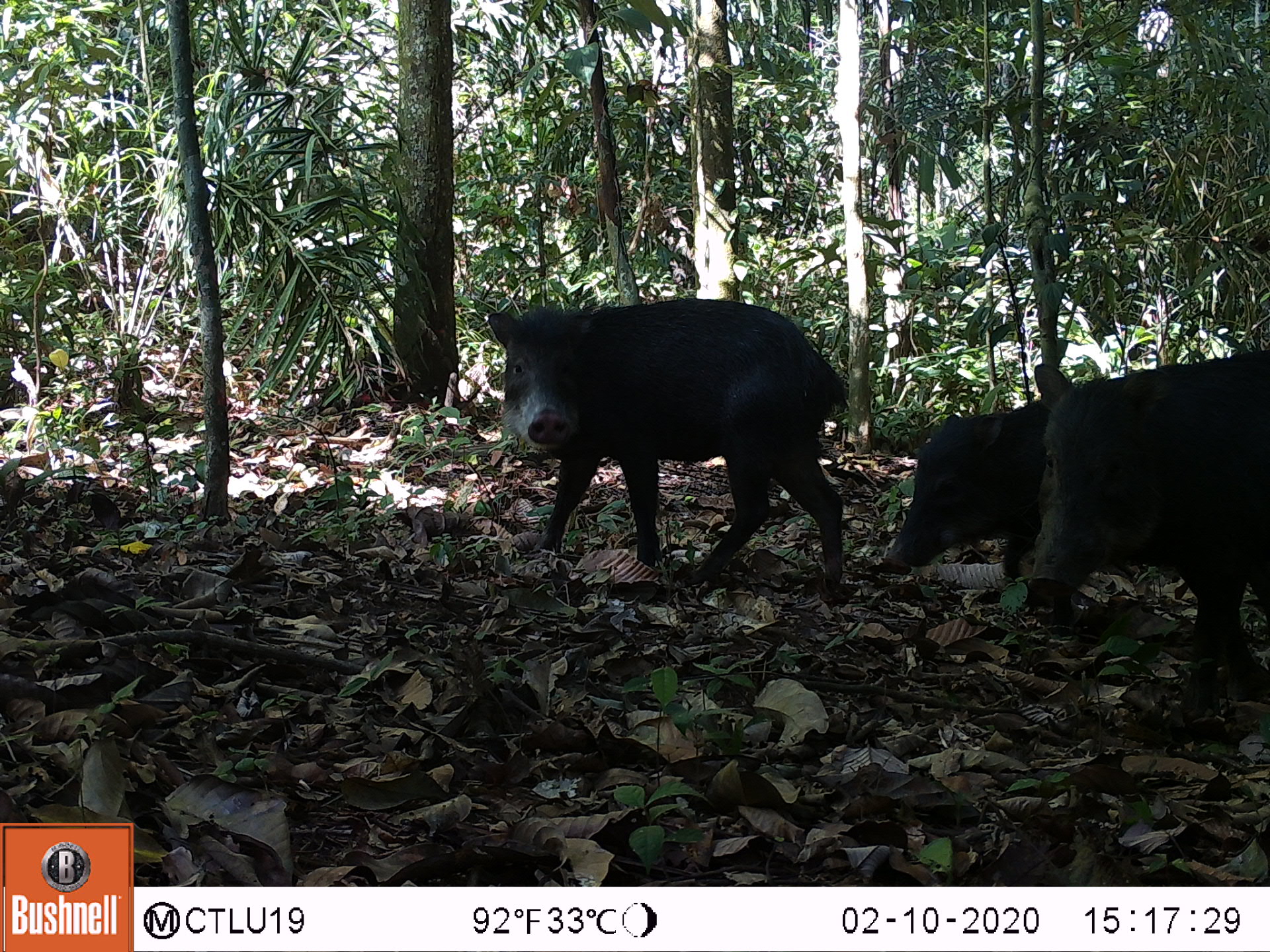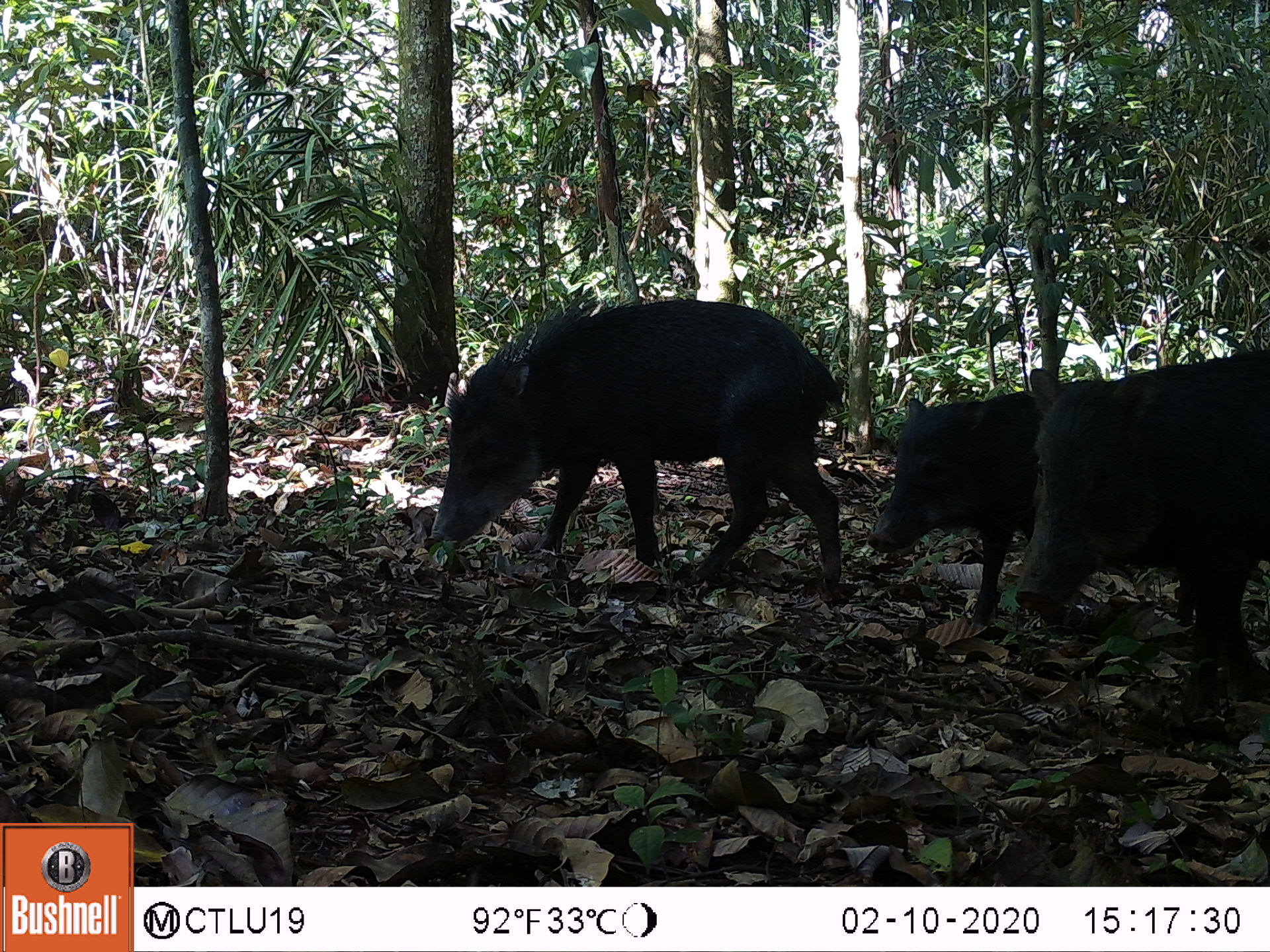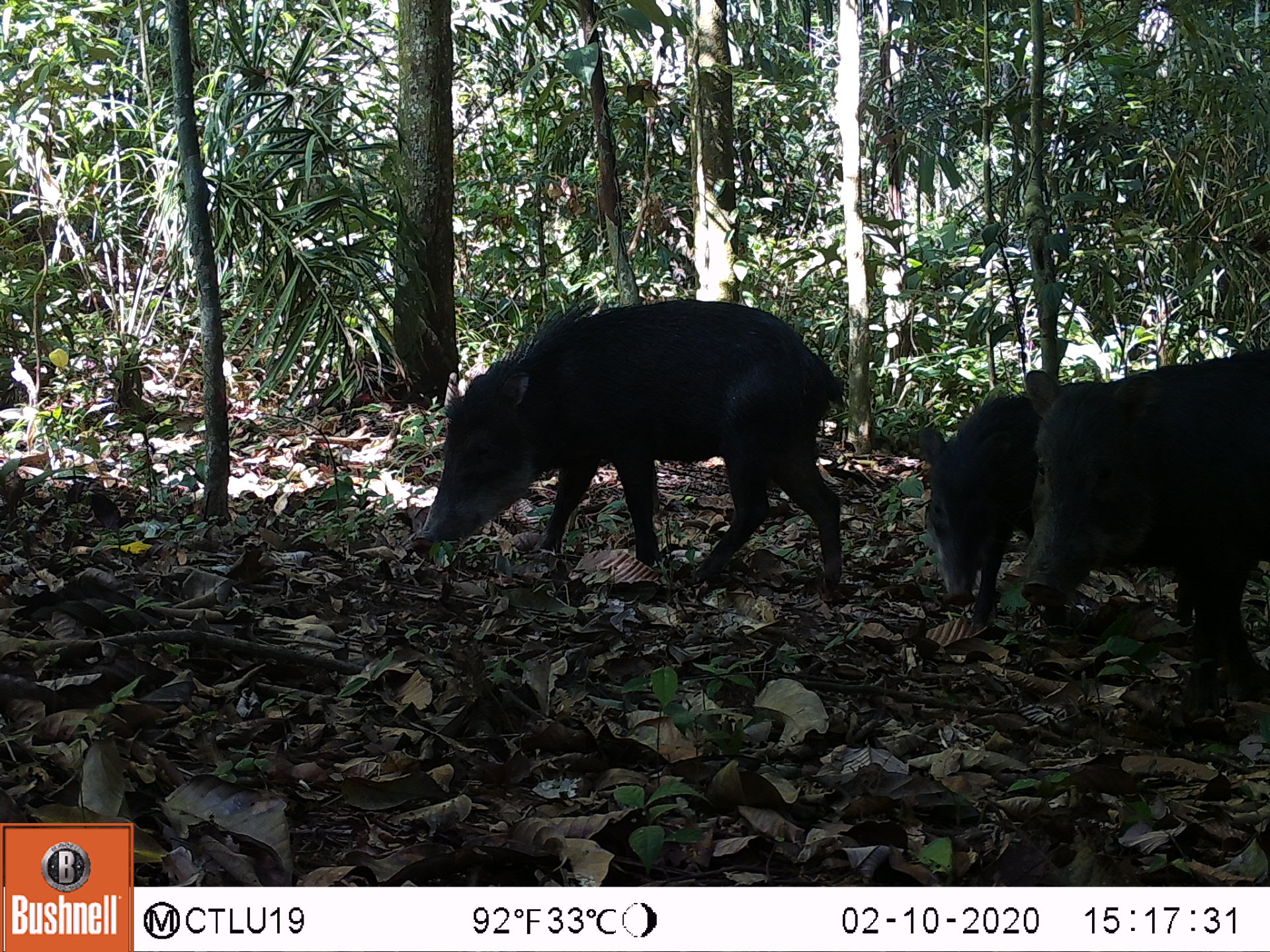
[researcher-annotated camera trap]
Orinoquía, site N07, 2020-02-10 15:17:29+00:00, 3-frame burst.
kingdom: Animalia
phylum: Chordata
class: Mammalia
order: Artiodactyla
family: Tayassuidae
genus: Tayassu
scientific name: Tayassu pecari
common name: white-lipped peccary